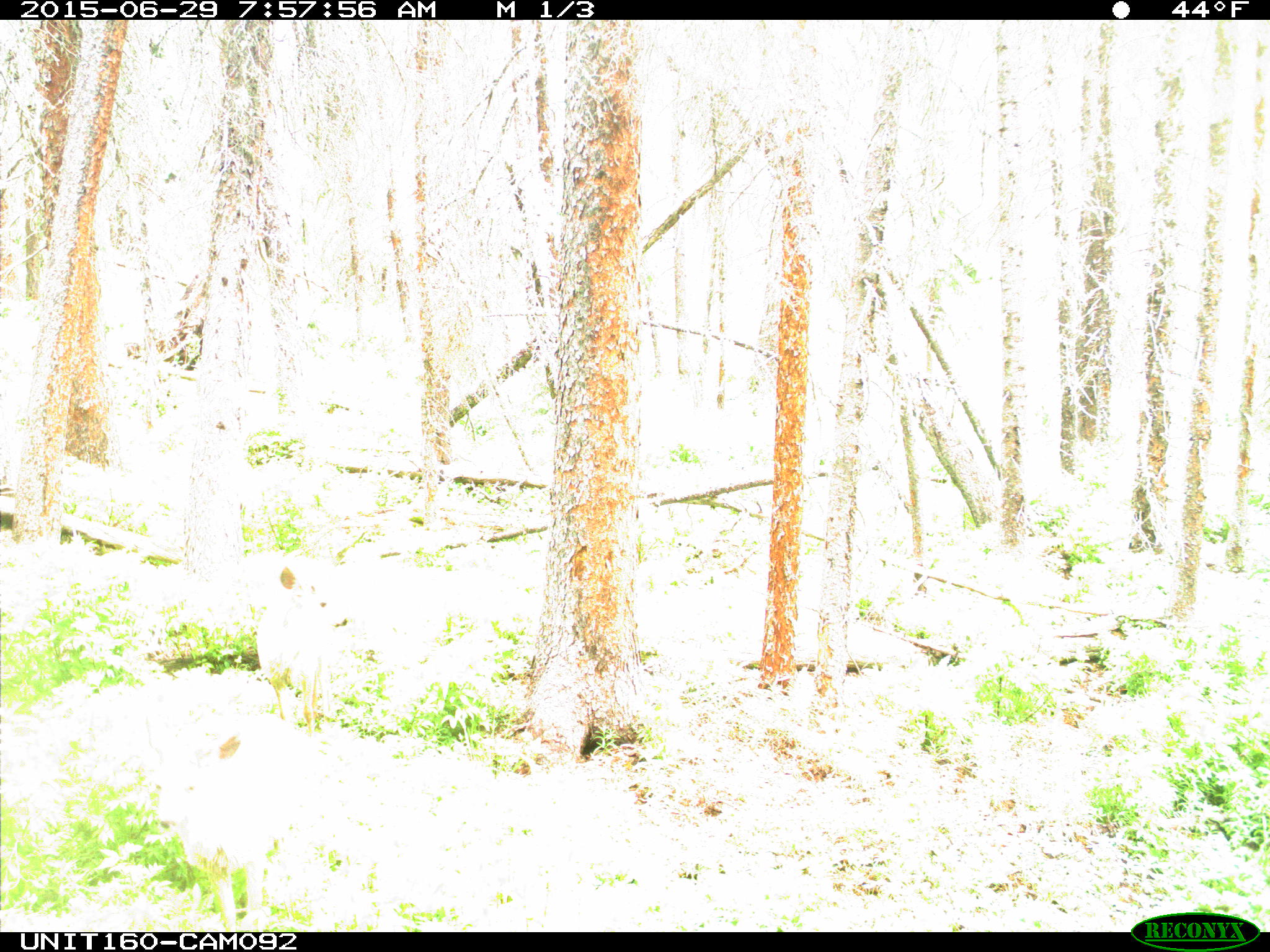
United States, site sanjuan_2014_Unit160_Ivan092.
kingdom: Animalia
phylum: Chordata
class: Mammalia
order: Artiodactyla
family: Cervidae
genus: Odocoileus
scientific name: Odocoileus hemionus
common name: mule deer